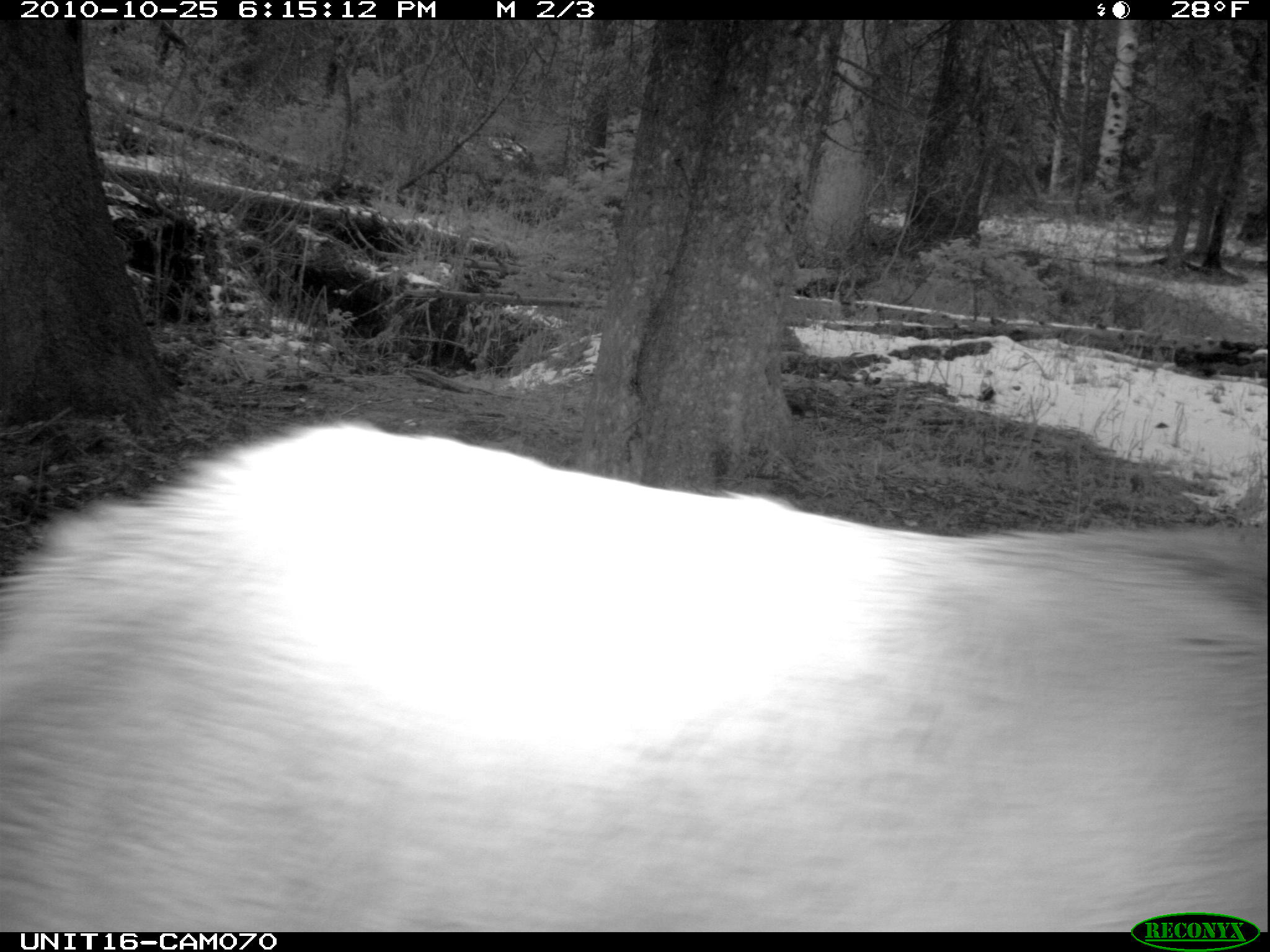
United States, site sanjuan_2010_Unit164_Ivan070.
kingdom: Animalia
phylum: Chordata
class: Mammalia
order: Artiodactyla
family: Cervidae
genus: Cervus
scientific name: Cervus elaphus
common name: red deer